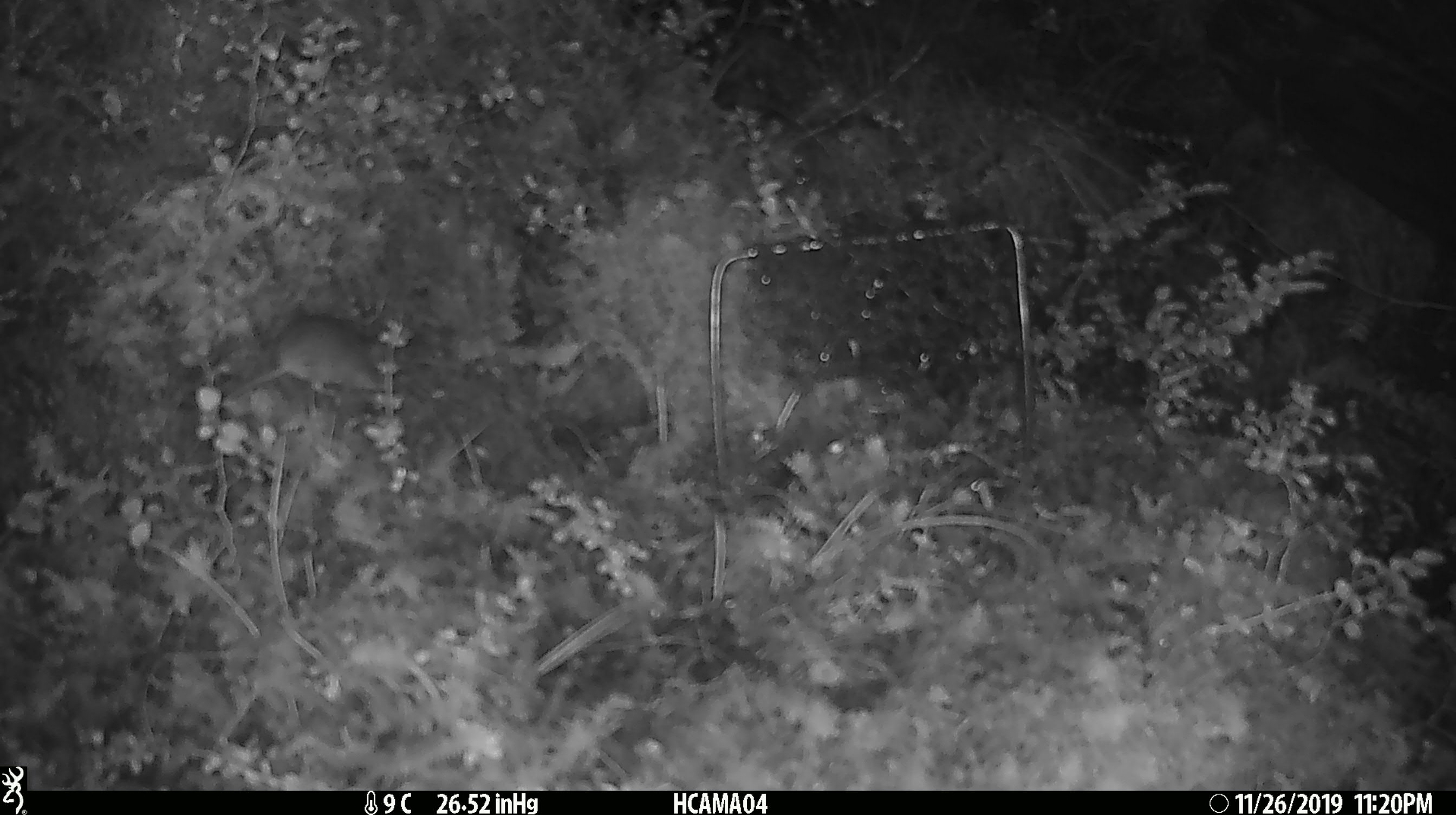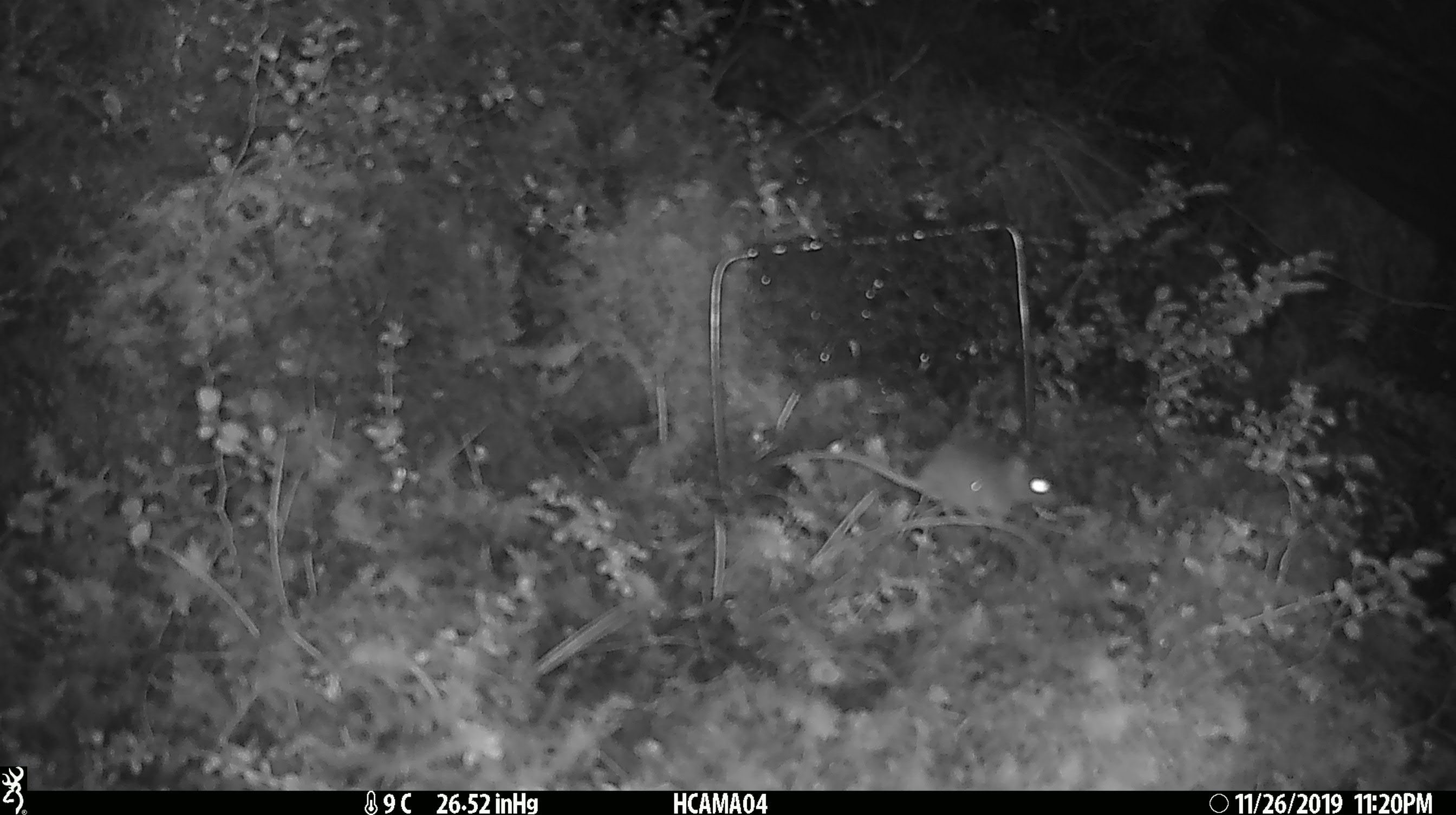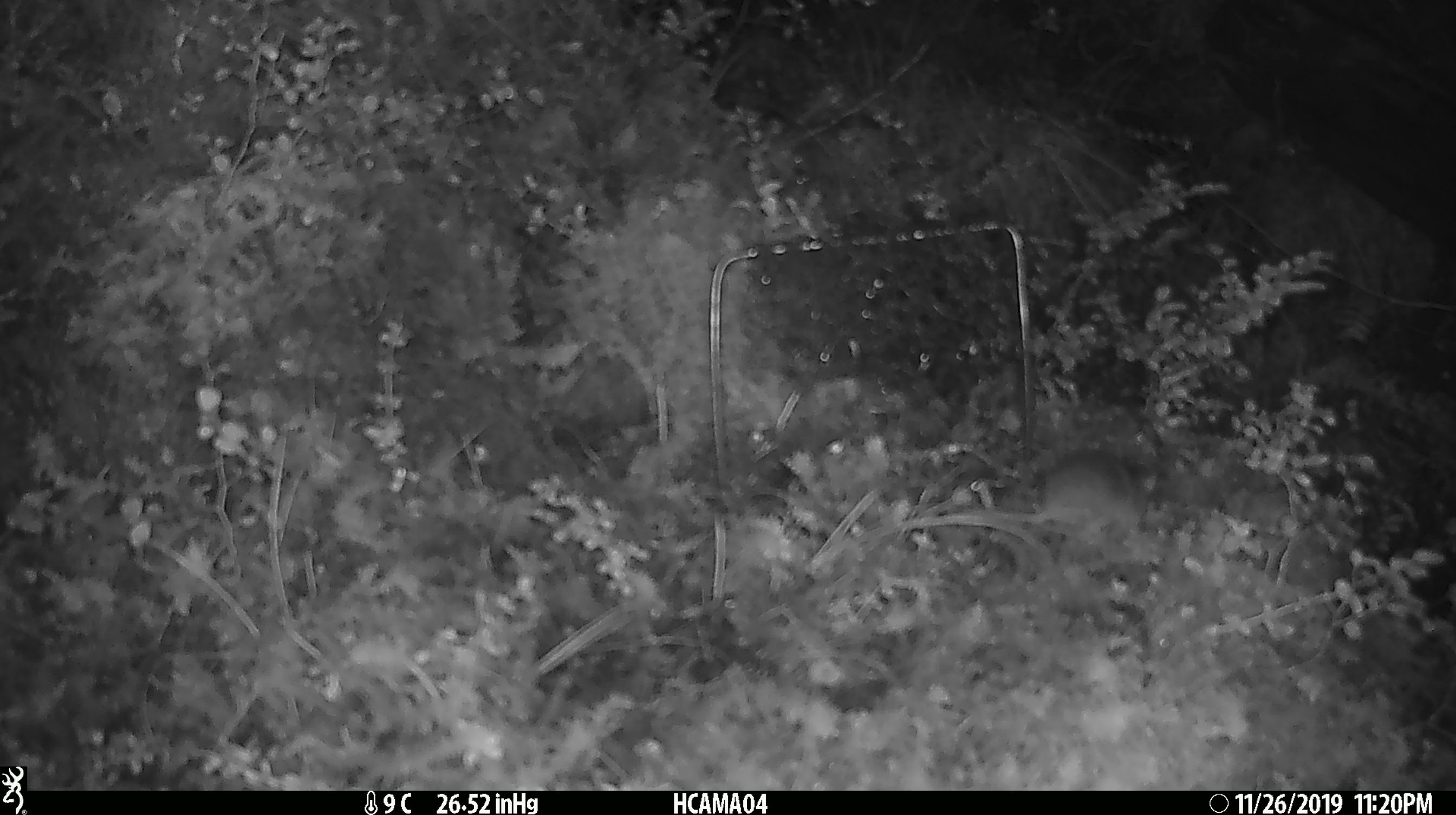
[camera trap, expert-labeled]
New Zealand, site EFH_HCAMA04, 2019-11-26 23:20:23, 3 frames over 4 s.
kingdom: Animalia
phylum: Chordata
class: Mammalia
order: Rodentia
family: Muridae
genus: Mus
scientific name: Mus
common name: mouse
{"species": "mouse (Mus)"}